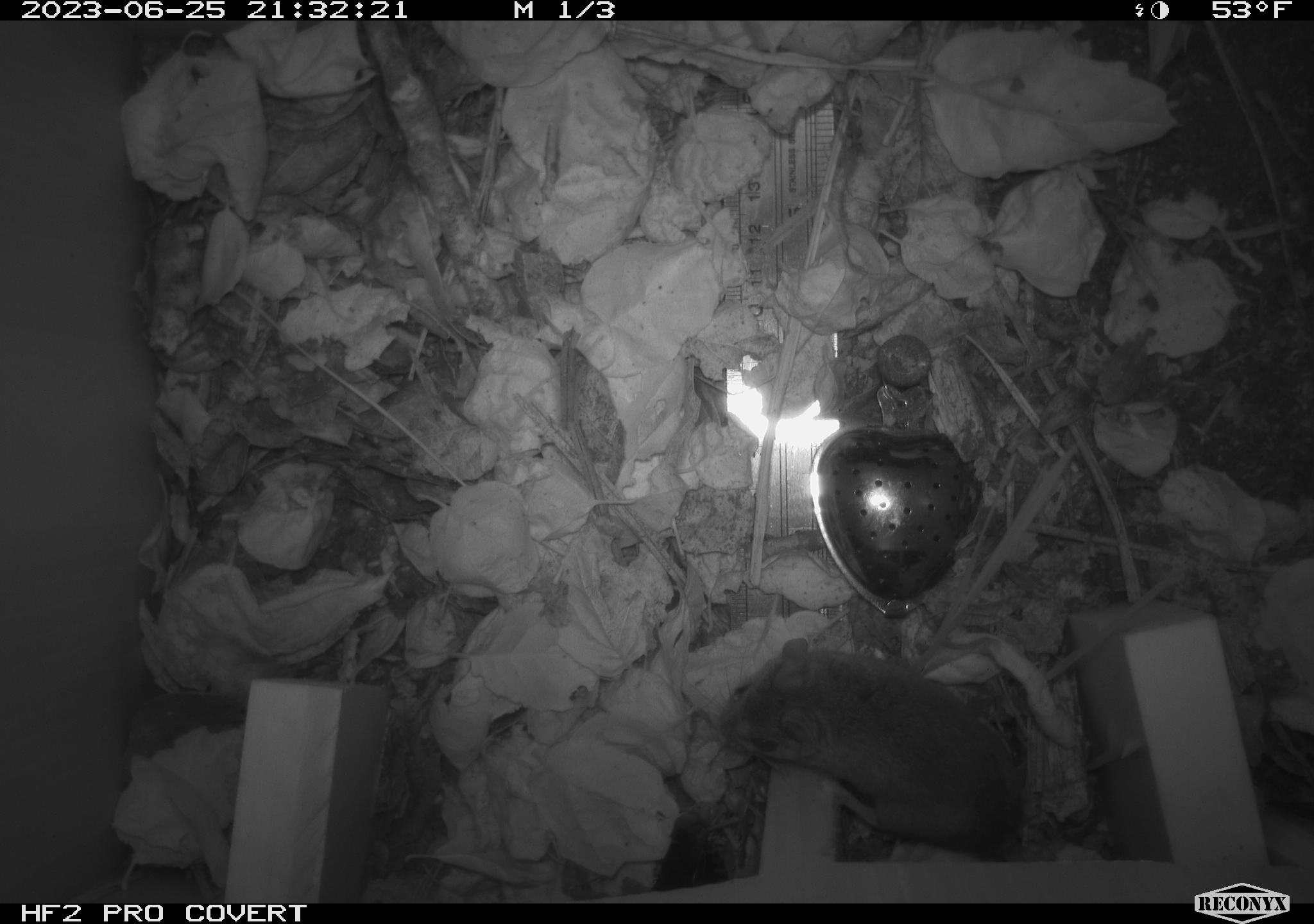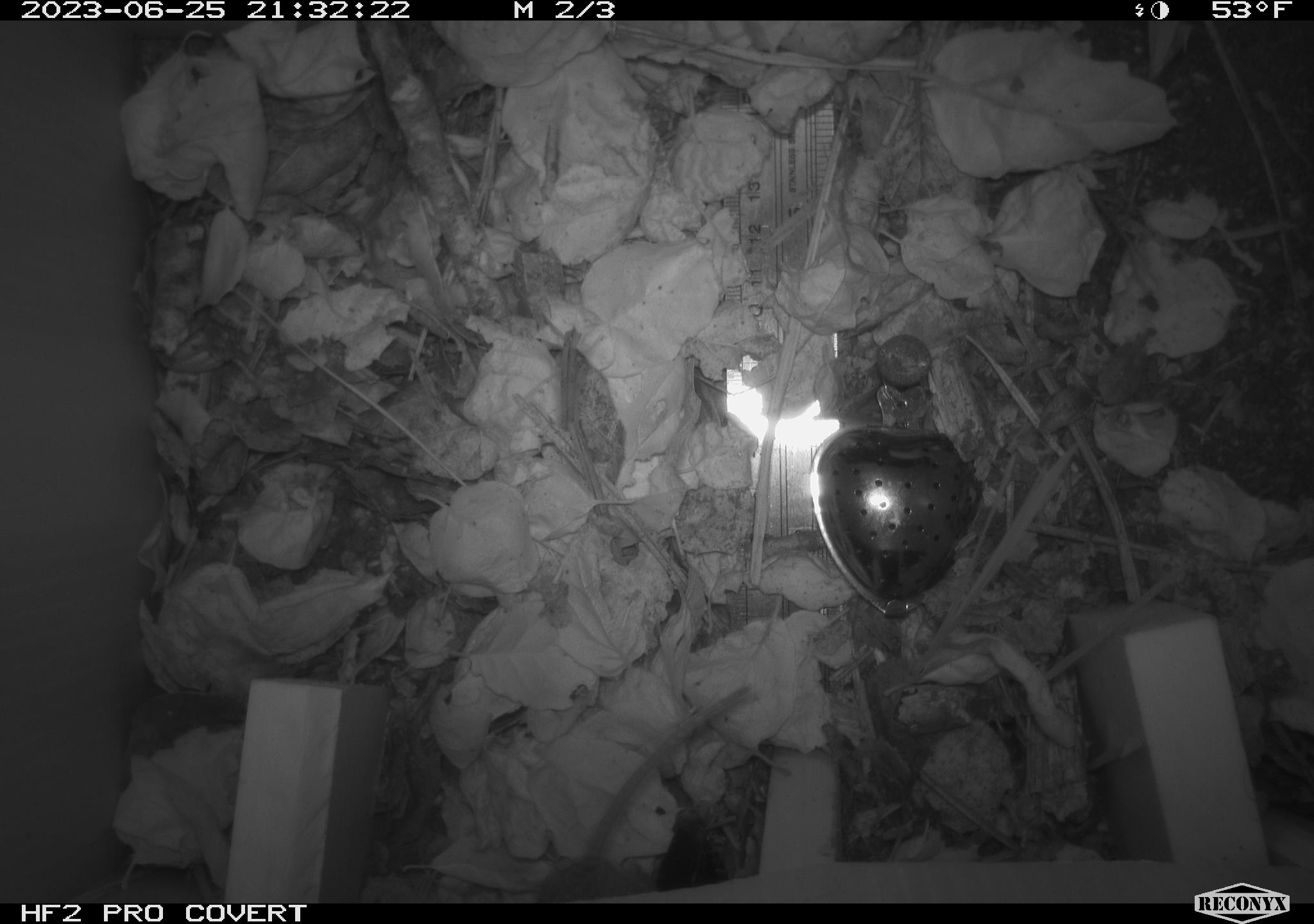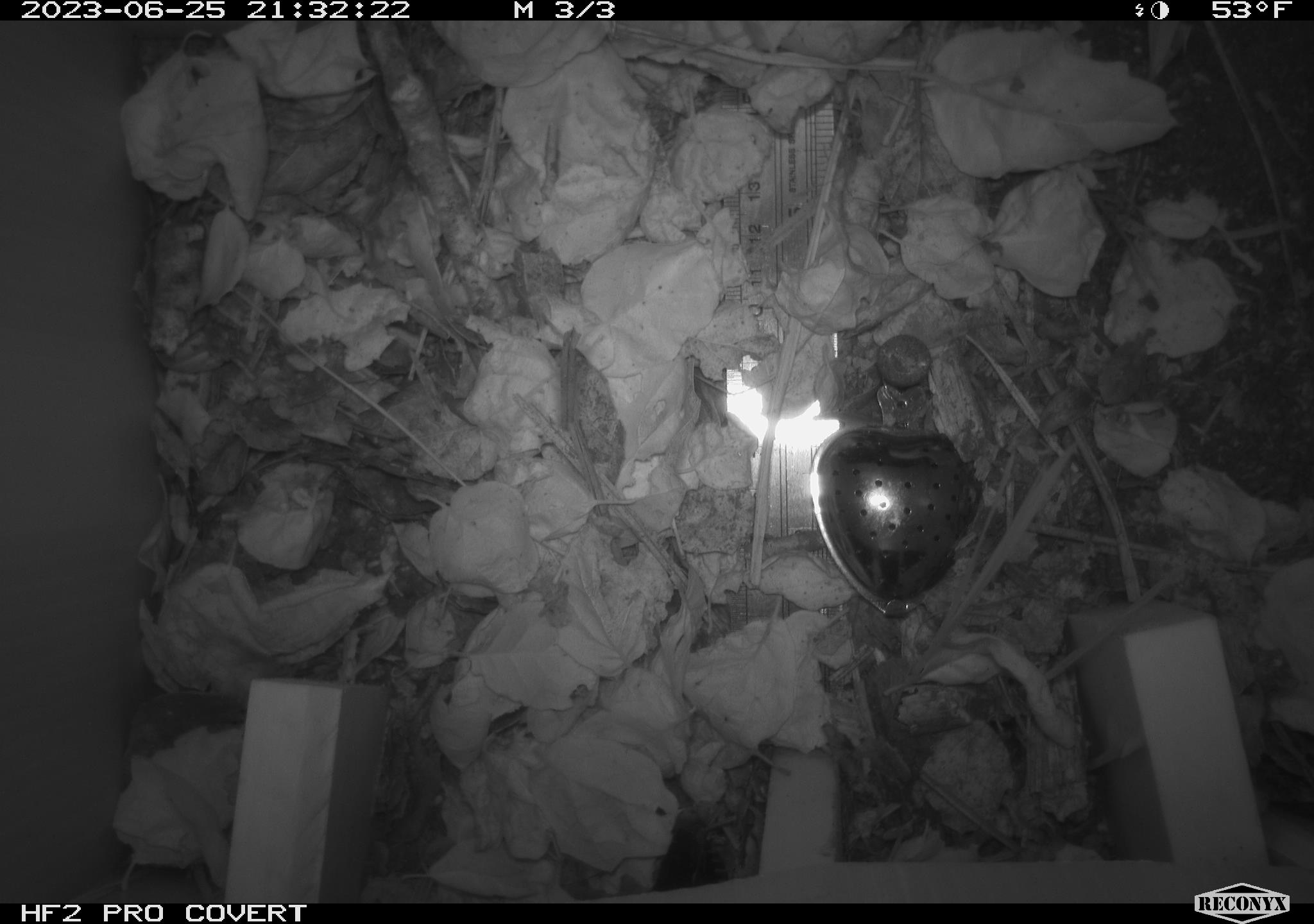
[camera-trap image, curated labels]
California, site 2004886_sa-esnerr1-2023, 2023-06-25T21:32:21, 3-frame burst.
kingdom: Animalia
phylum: Chordata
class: Mammalia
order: Rodentia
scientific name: Rodentia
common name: mouse species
Mouse species (Rodentia).